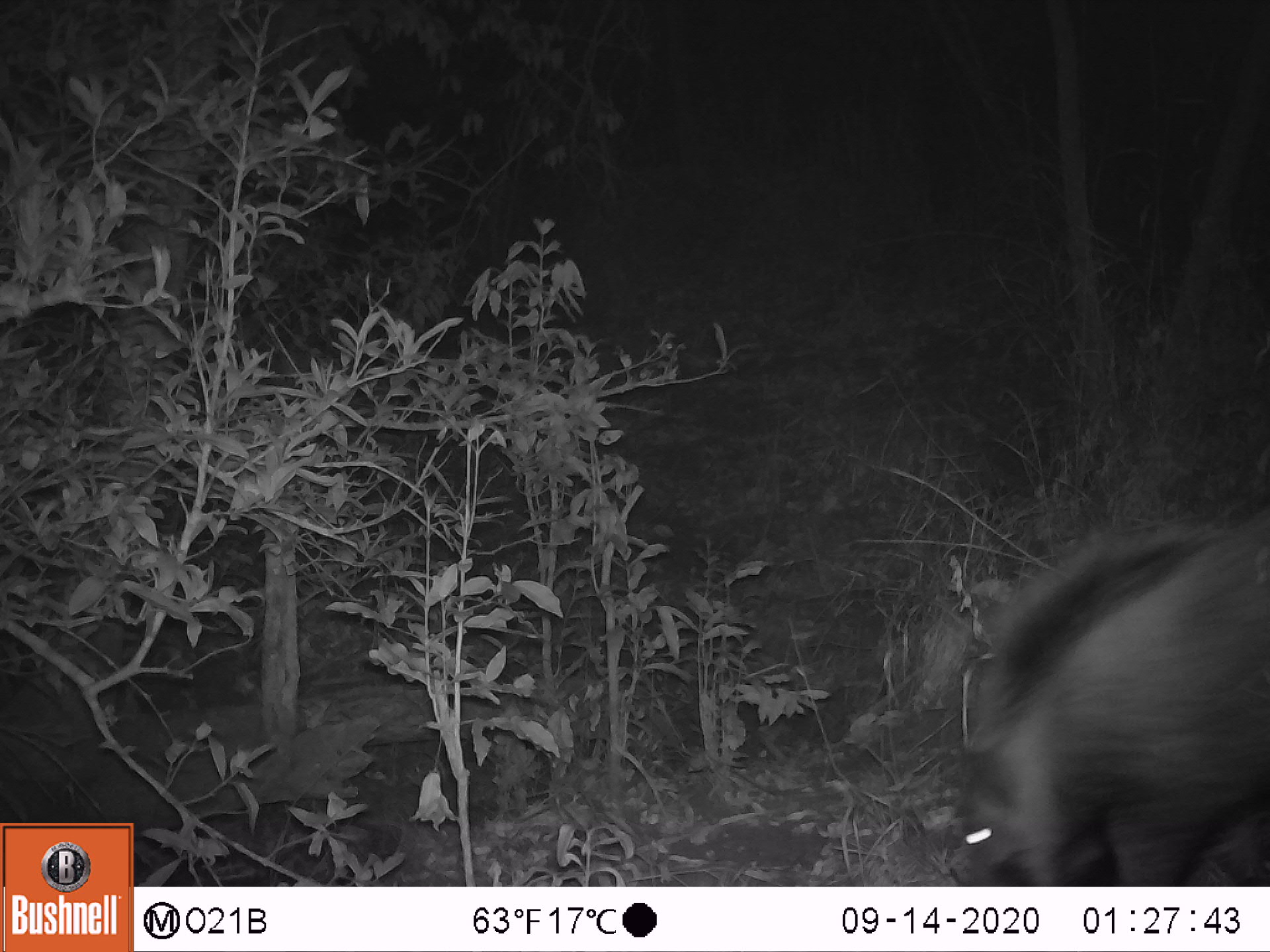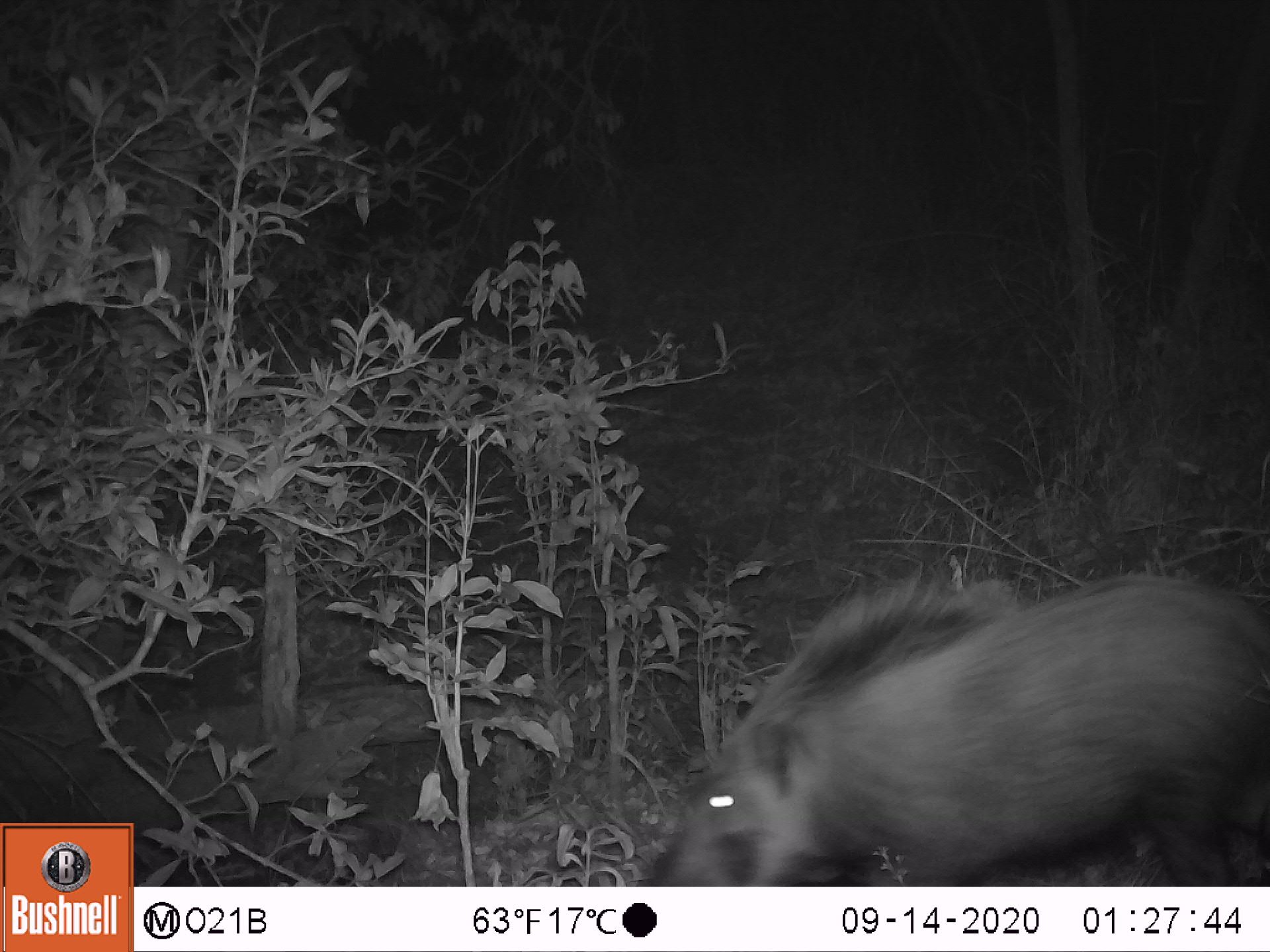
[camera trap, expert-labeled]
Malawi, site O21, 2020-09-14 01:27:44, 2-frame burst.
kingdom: Animalia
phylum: Chordata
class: Mammalia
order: Artiodactyla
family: Suidae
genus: Potamochoerus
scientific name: Potamochoerus larvatus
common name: bushpig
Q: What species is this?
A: Bushpig (Potamochoerus larvatus).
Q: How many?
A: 1.